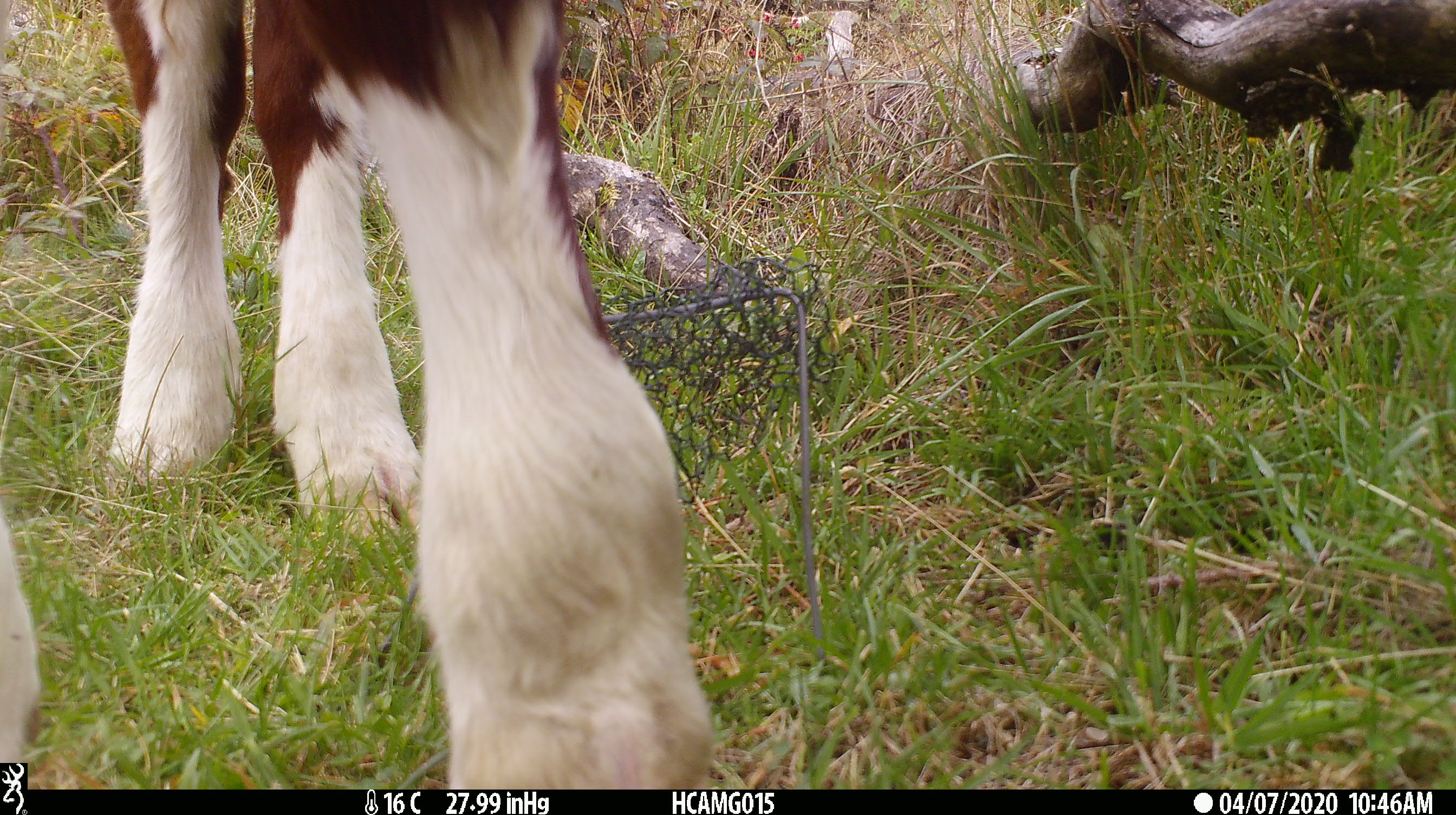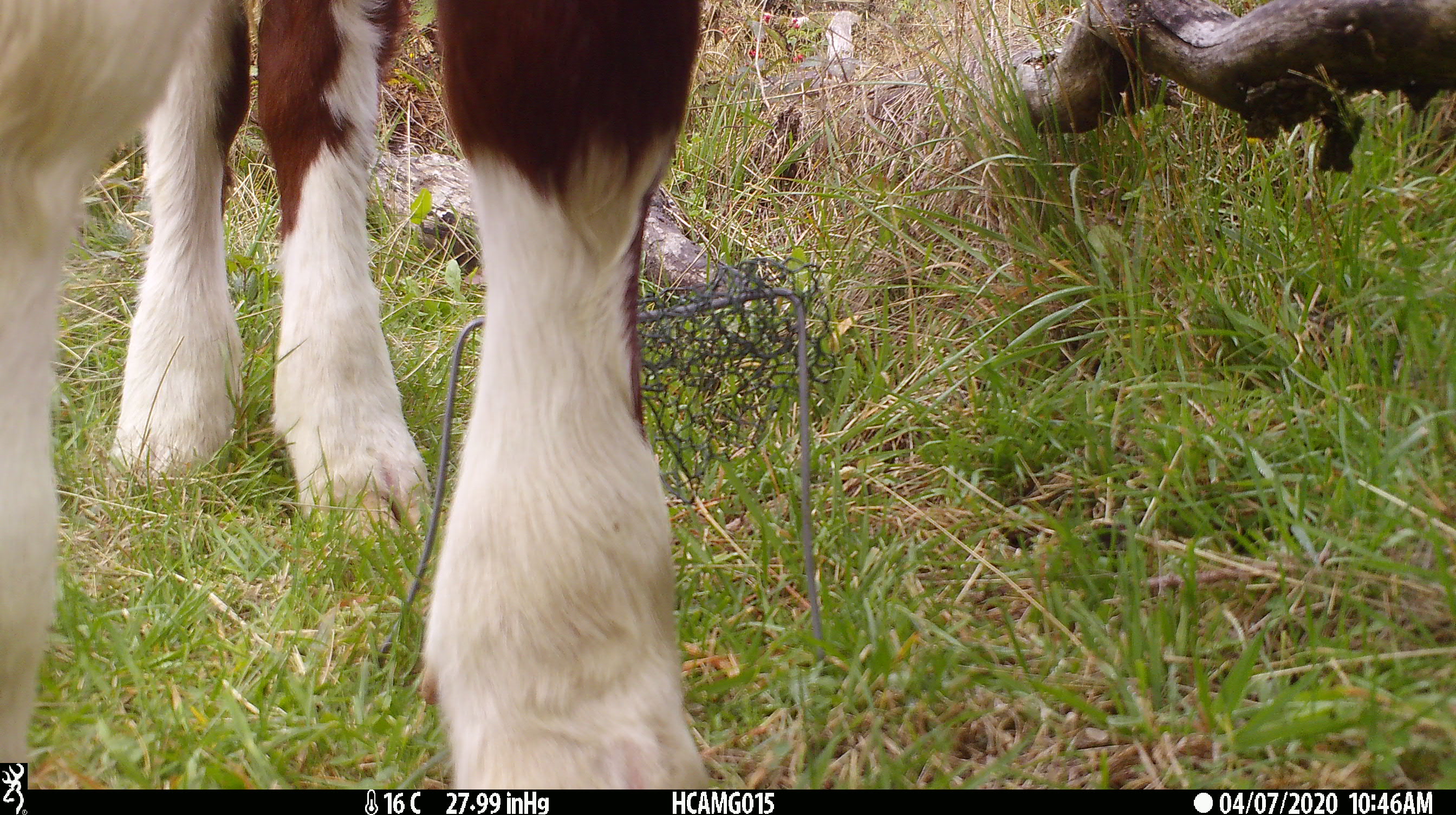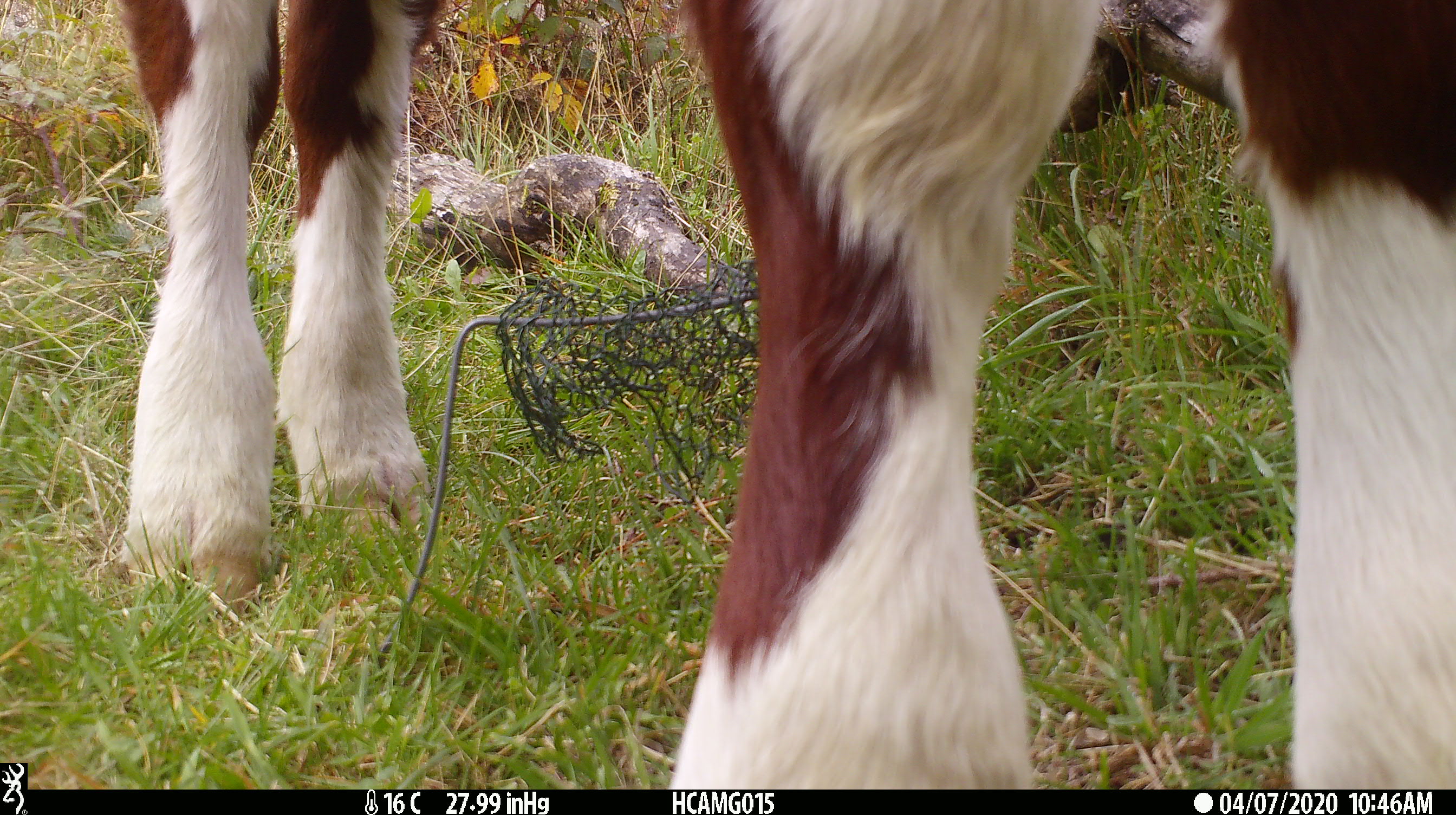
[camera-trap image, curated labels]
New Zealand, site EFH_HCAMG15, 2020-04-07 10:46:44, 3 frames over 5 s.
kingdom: Animalia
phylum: Chordata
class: Mammalia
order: Artiodactyla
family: Bovidae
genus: Bos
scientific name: Bos taurus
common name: domestic cow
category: cow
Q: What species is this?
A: Cow (domestic cow) (Bos taurus).